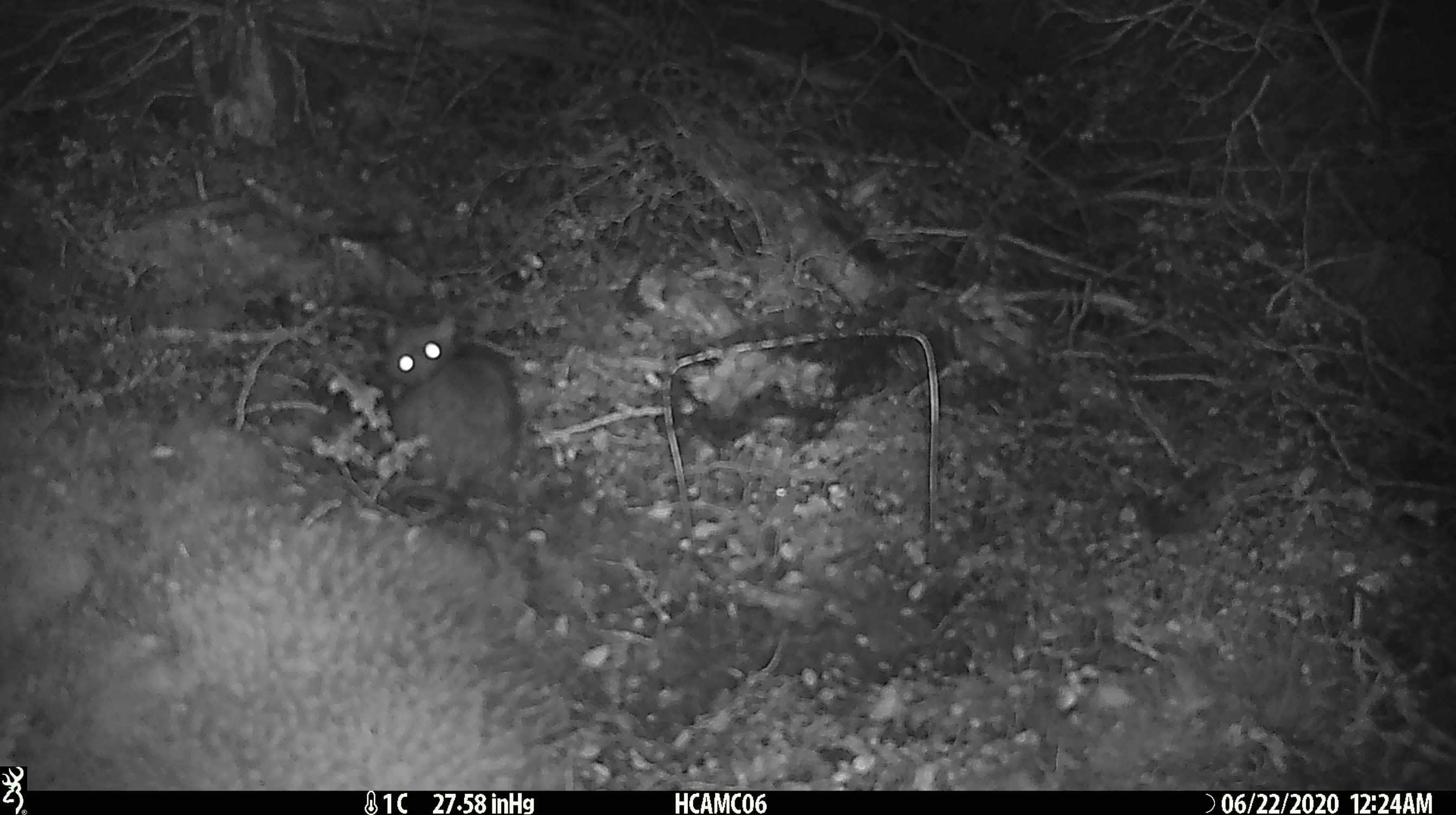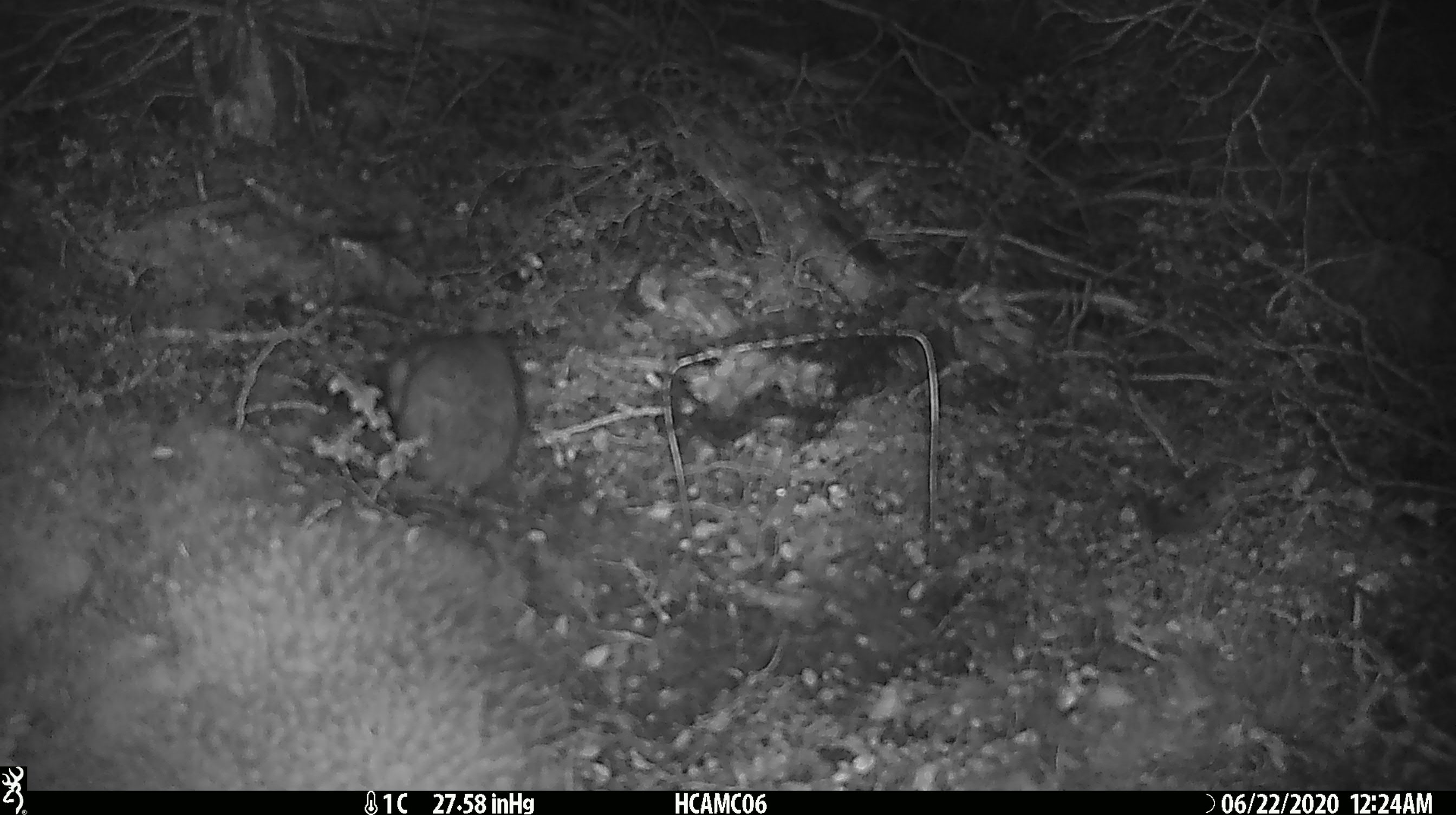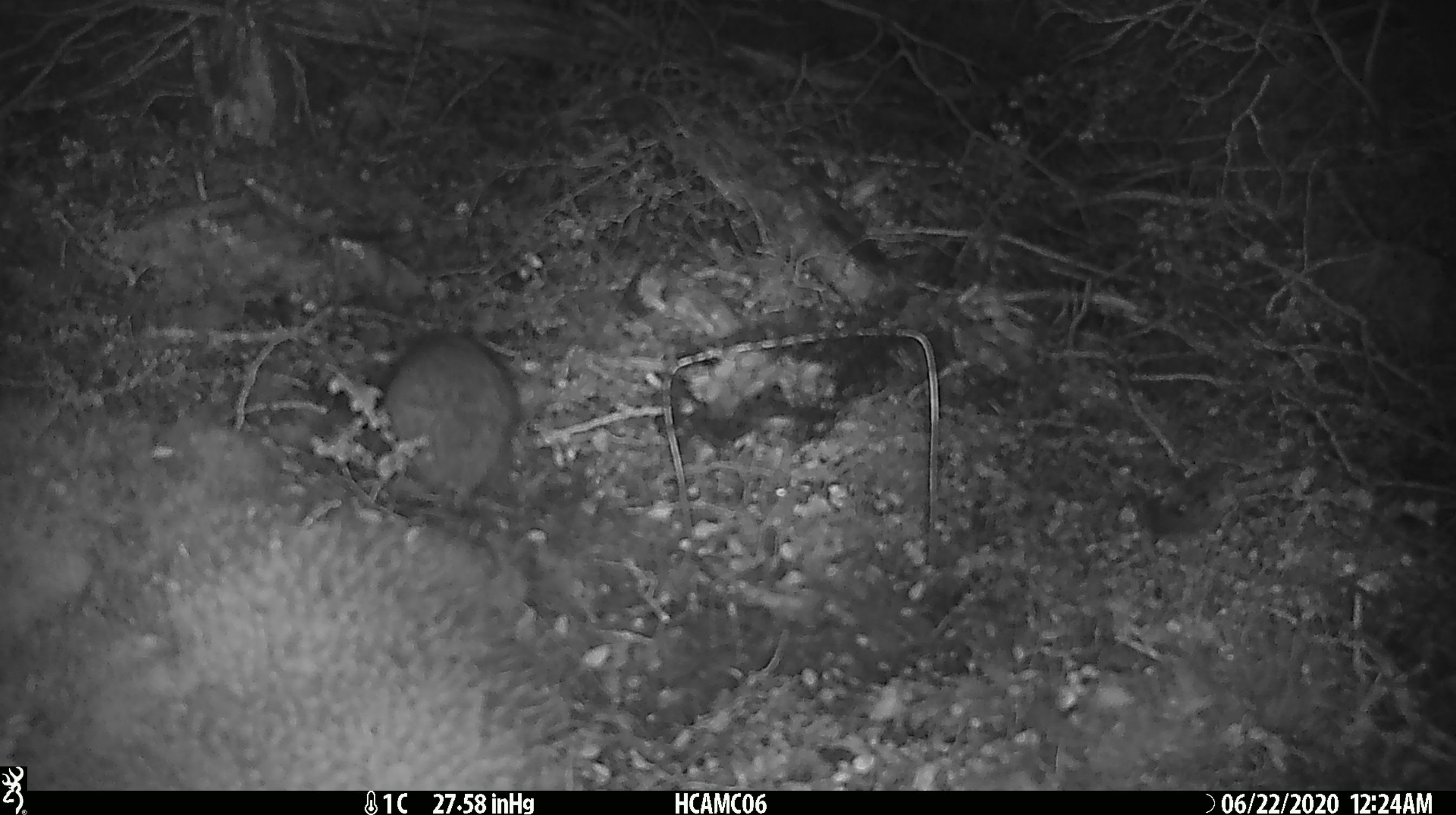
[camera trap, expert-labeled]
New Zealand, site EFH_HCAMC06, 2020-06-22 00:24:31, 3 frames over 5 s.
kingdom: Animalia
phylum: Chordata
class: Mammalia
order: Rodentia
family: Muridae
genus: Rattus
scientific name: Rattus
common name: rat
Rat (Rattus).